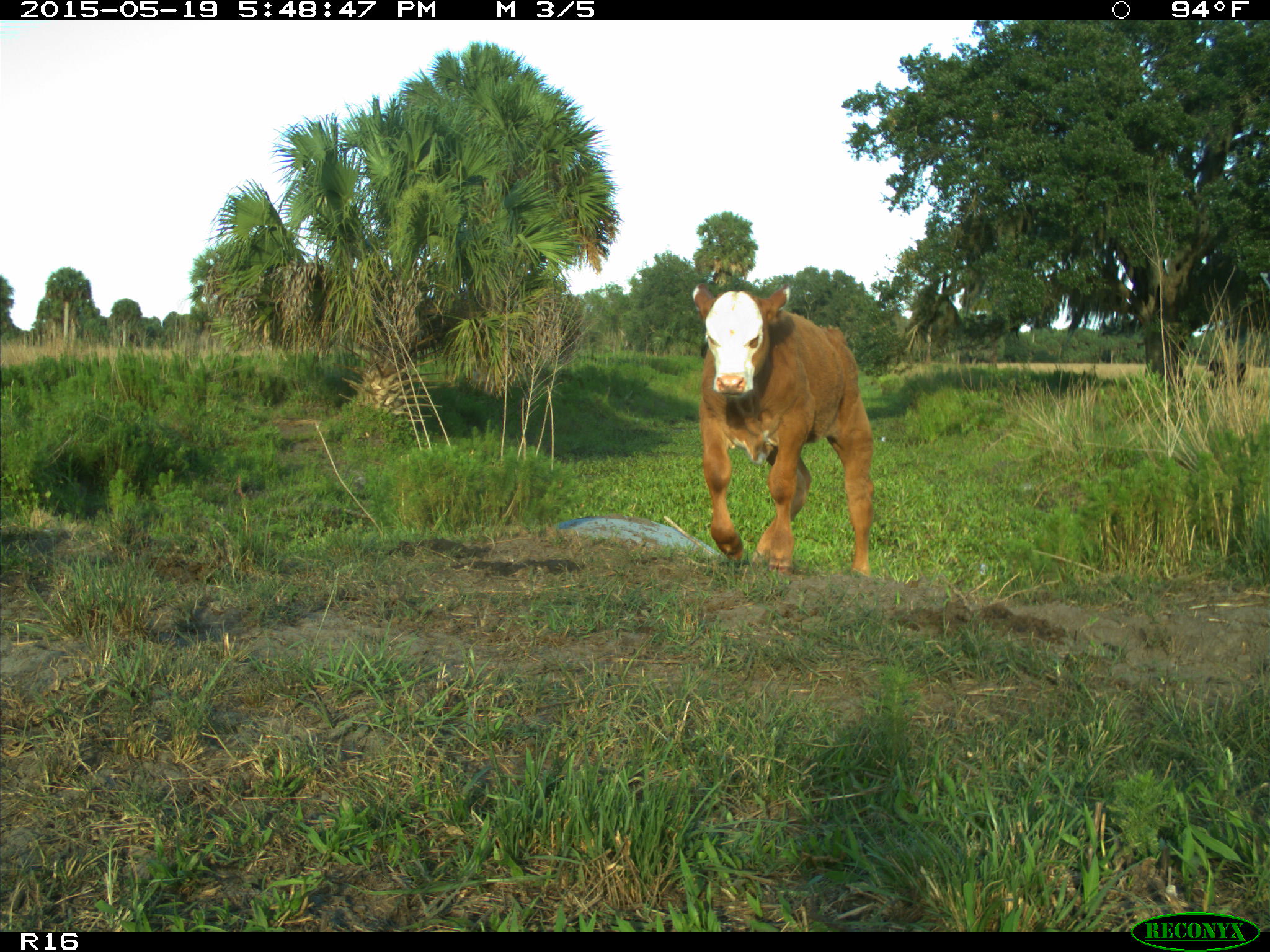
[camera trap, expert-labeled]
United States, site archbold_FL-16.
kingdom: Animalia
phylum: Chordata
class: Mammalia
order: Artiodactyla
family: Bovidae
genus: Bos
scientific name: Bos taurus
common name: domestic cow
Bos taurus (domestic cow).